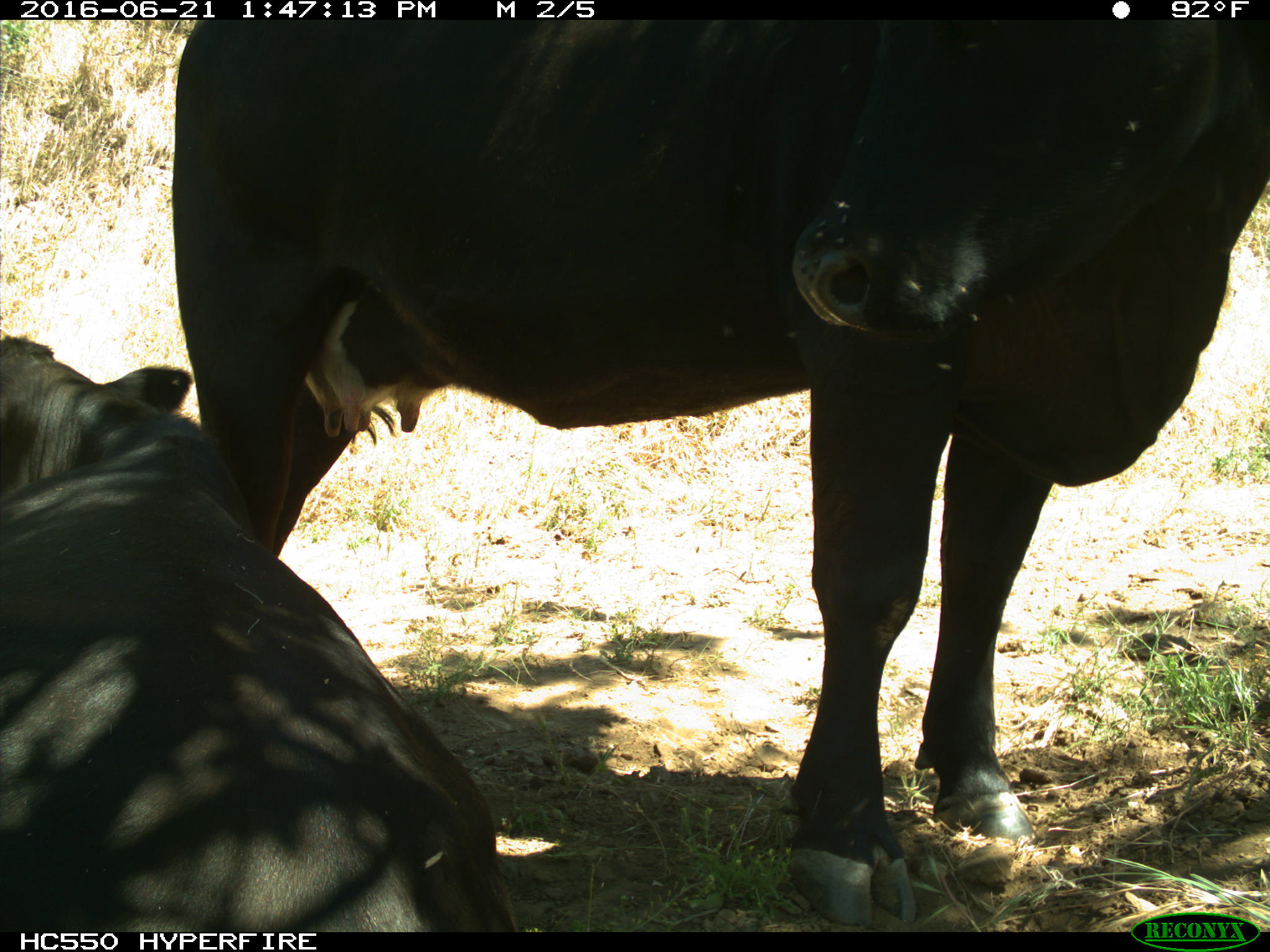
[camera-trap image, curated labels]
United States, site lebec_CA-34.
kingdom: Animalia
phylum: Chordata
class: Mammalia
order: Artiodactyla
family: Bovidae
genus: Bos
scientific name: Bos taurus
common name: domestic cow